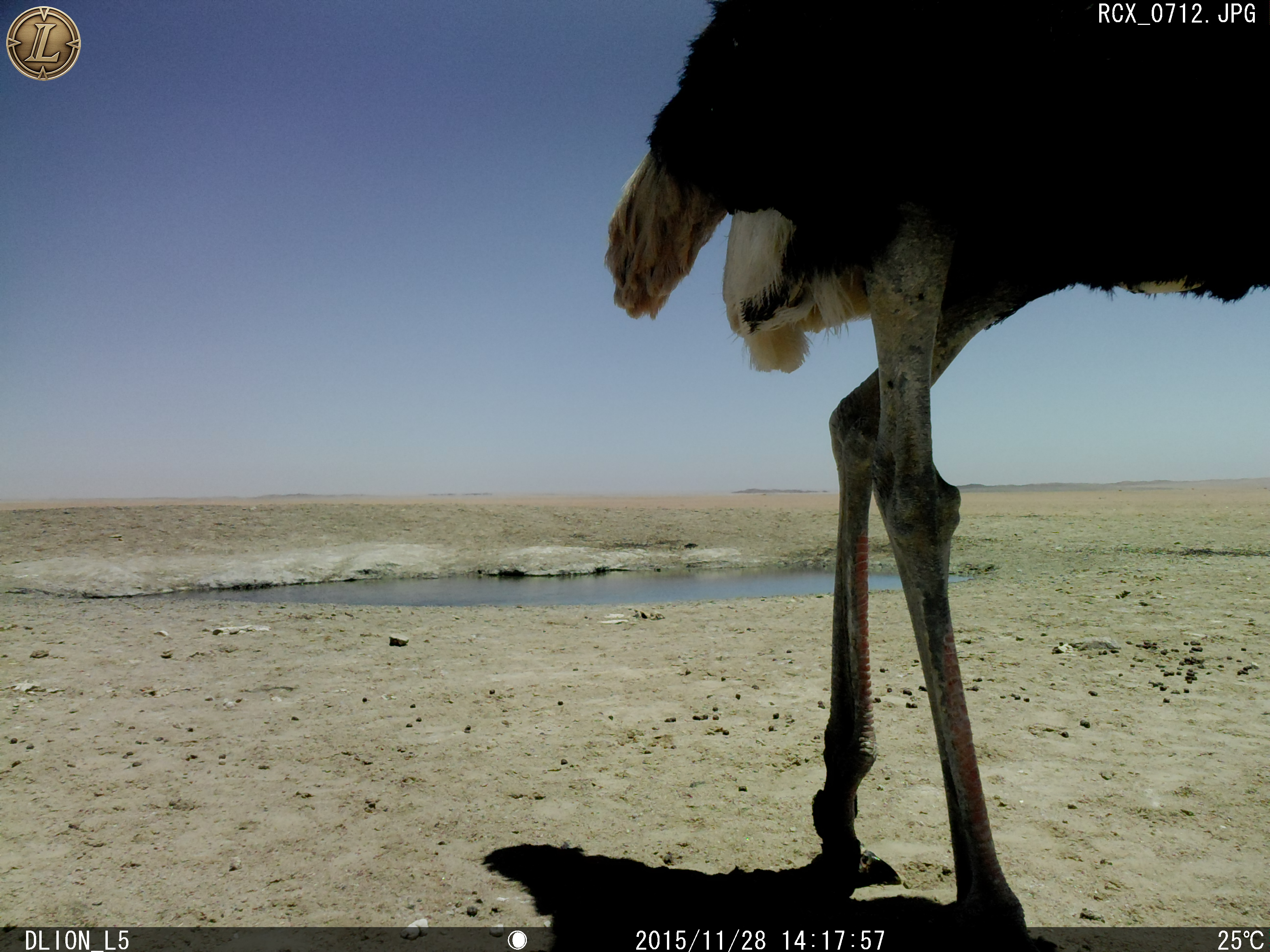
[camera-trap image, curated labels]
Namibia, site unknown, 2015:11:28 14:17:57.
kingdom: Animalia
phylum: Chordata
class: Aves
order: Struthioniformes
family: Struthionidae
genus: Struthio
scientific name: Struthio camelus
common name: common ostrich